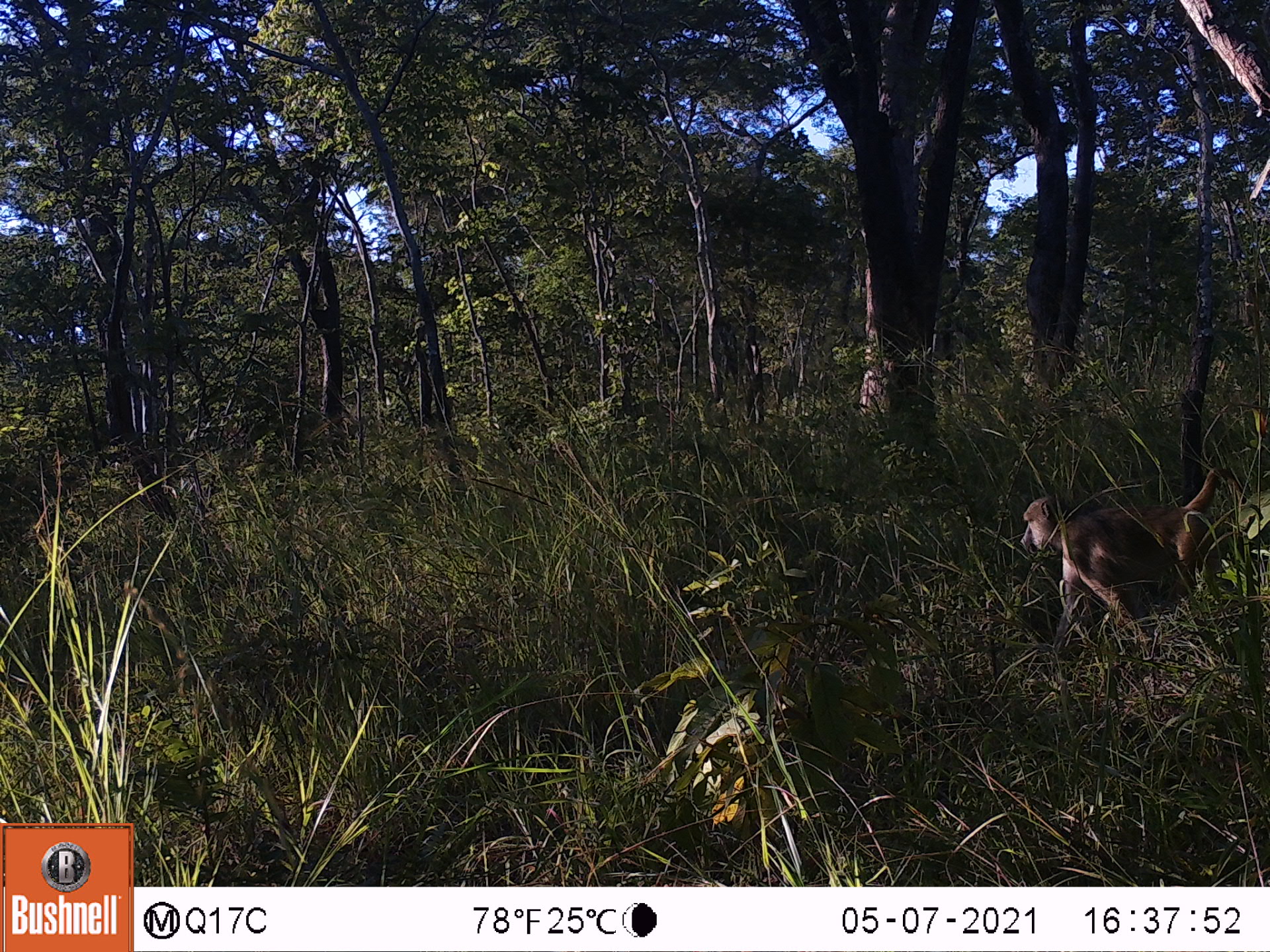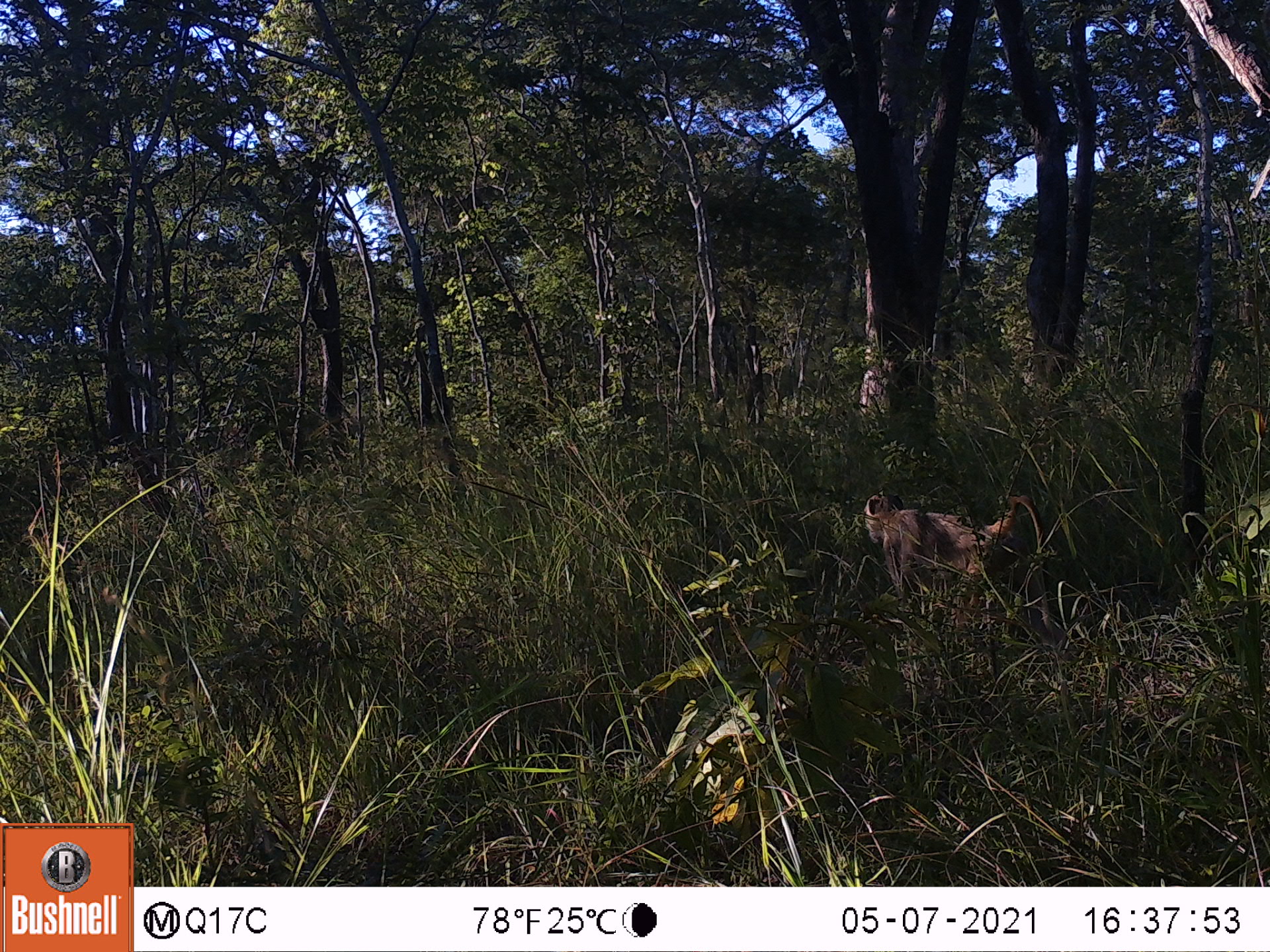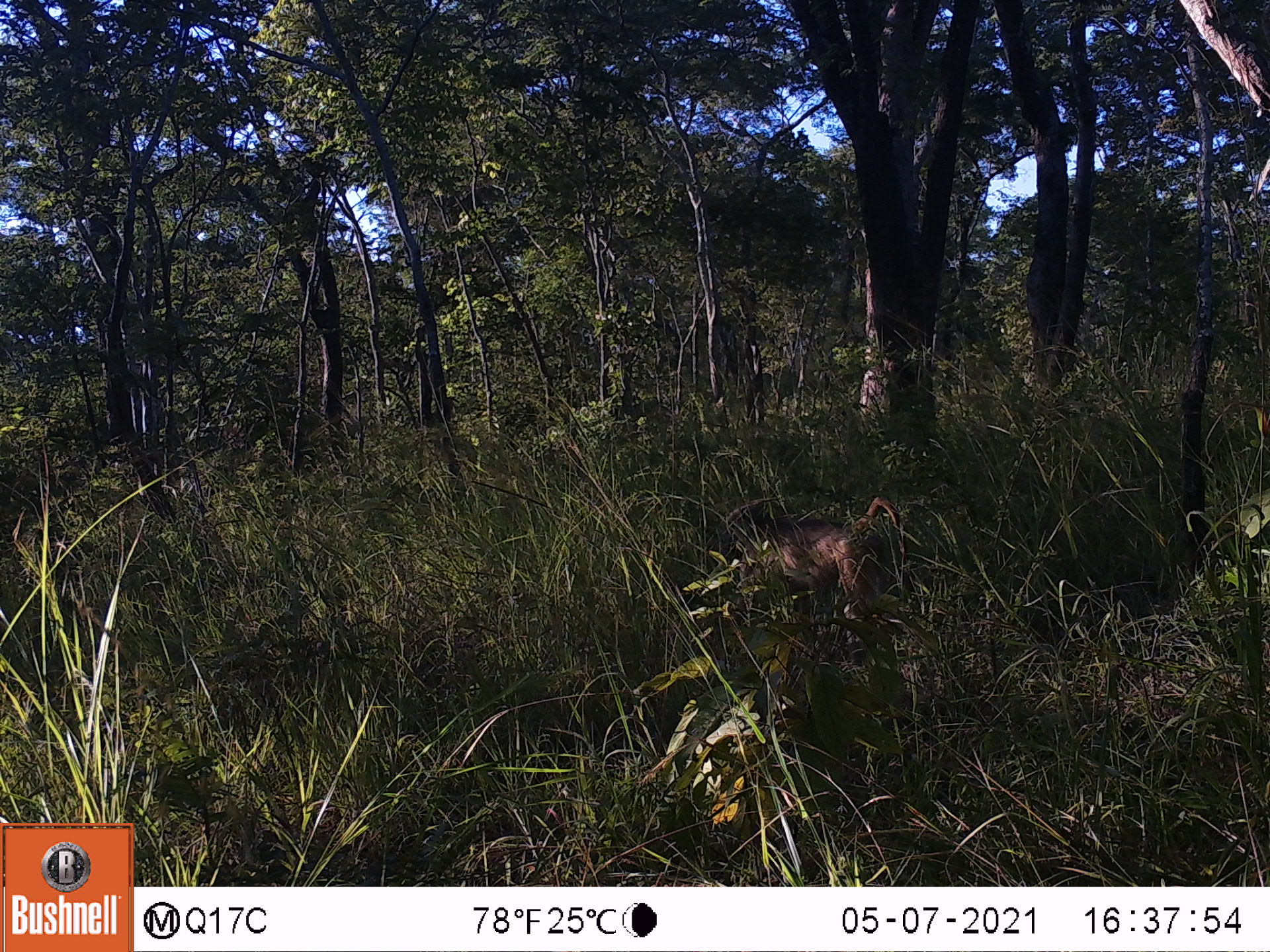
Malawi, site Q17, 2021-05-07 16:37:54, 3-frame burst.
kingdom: Animalia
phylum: Chordata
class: Mammalia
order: Primates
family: Cercopithecidae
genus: Papio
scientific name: Papio cynocephalus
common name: yellow baboon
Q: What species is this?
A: Yellow baboon (Papio cynocephalus).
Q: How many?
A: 1.